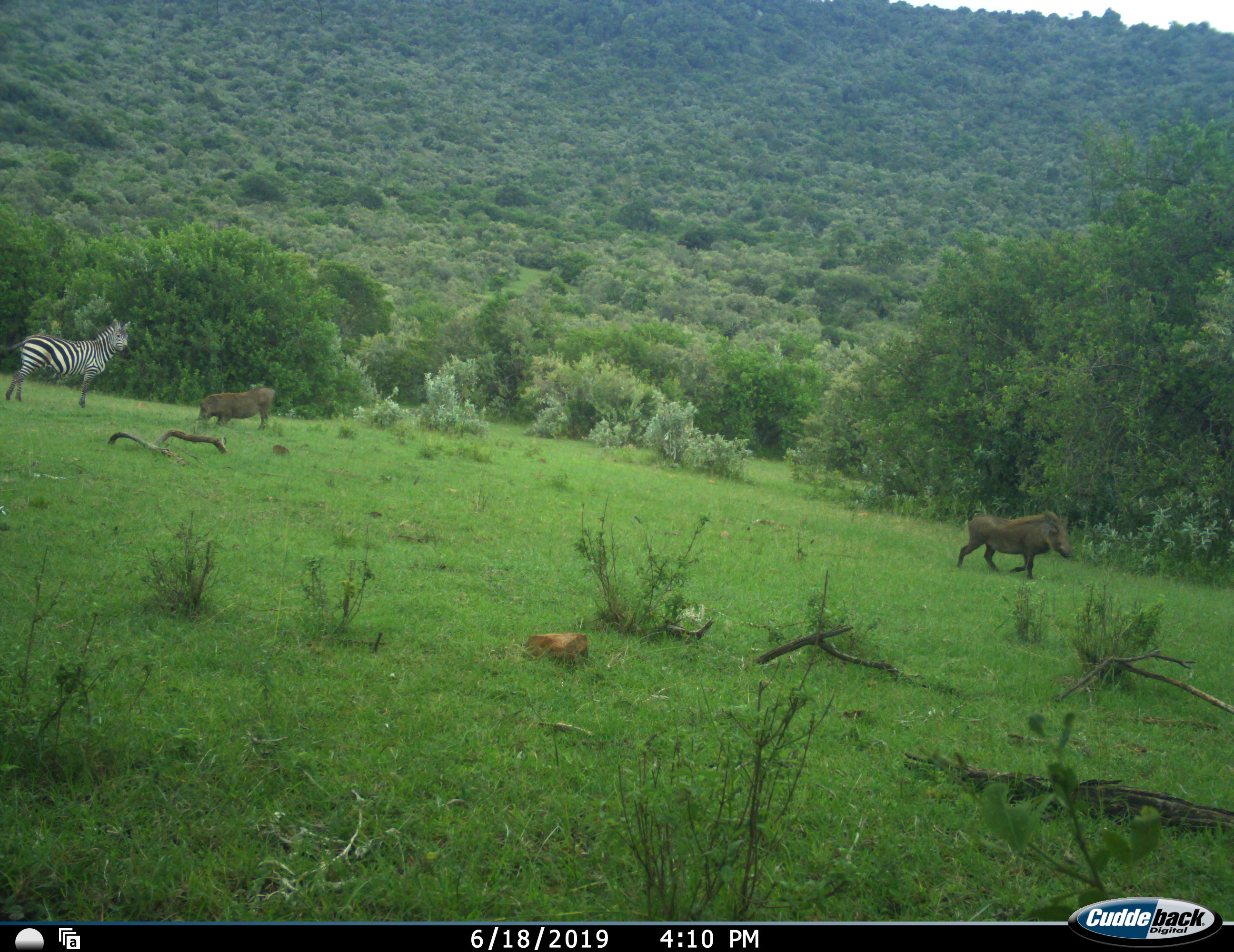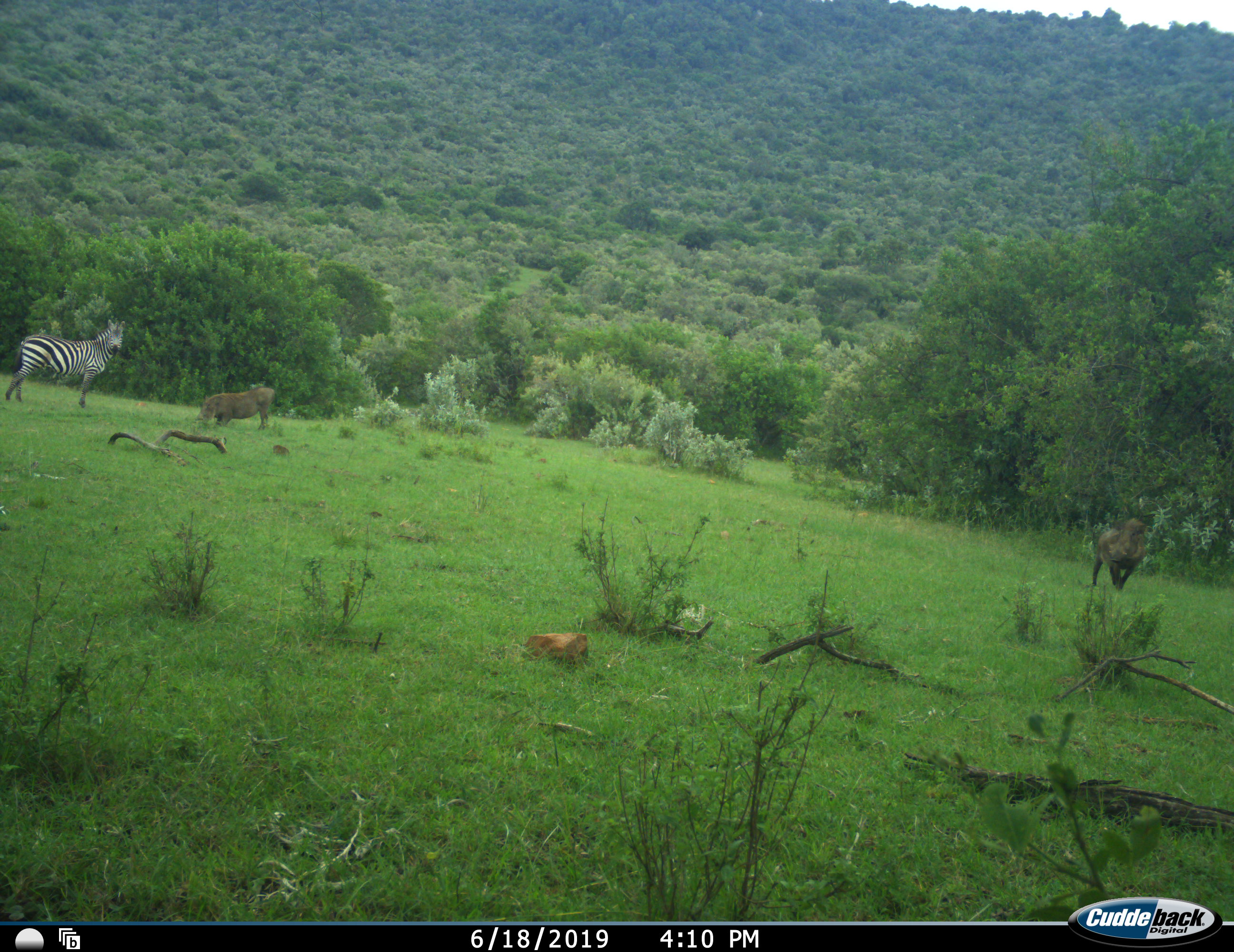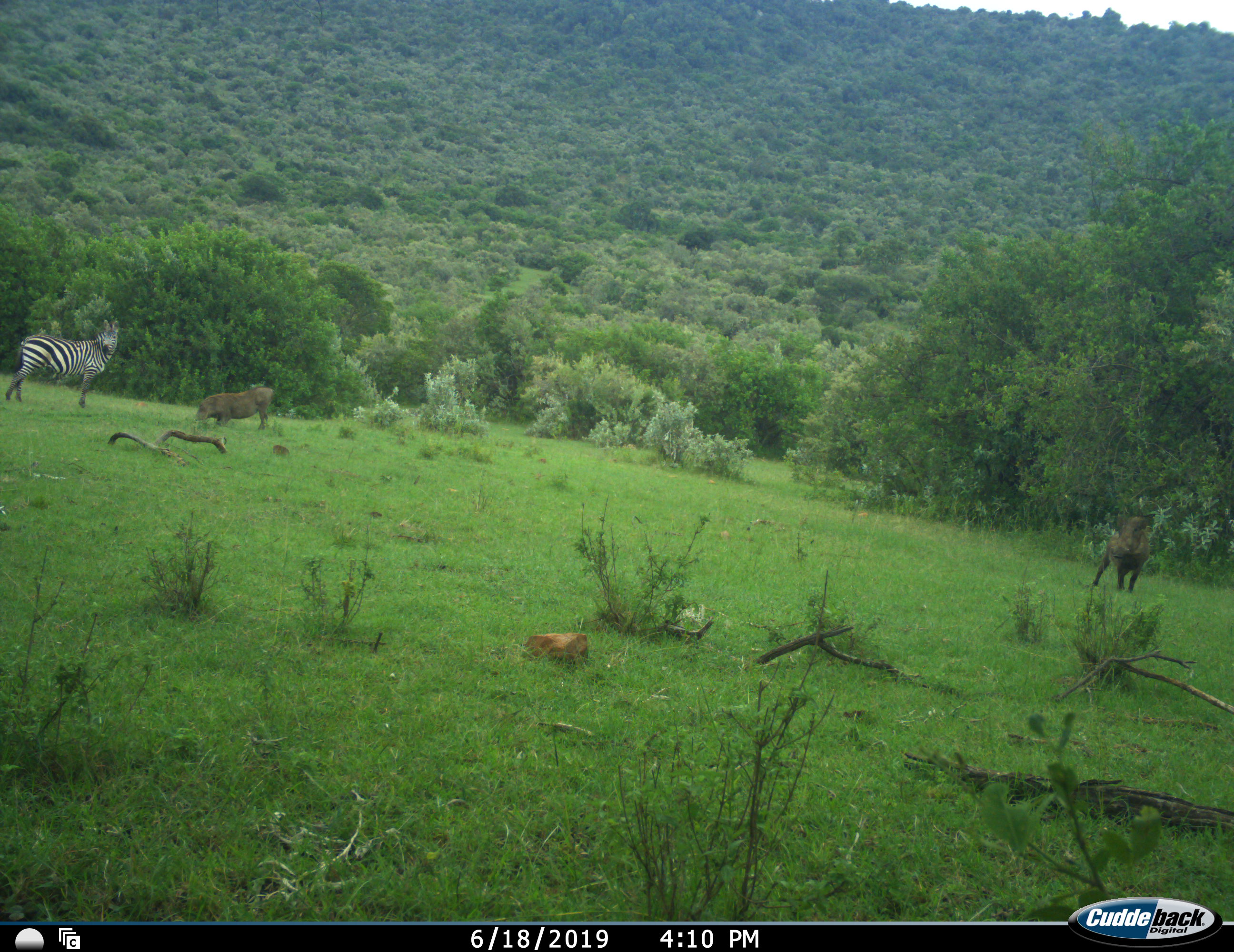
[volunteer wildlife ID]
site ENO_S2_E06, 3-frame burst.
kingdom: Animalia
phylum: Chordata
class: Mammalia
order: Artiodactyla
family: Suidae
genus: Phacochoerus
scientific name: Phacochoerus africanus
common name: warthog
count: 2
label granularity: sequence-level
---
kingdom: Animalia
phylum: Chordata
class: Mammalia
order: Perissodactyla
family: Equidae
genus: Equus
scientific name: Equus quagga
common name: plains zebra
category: zebraplains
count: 1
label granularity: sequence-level